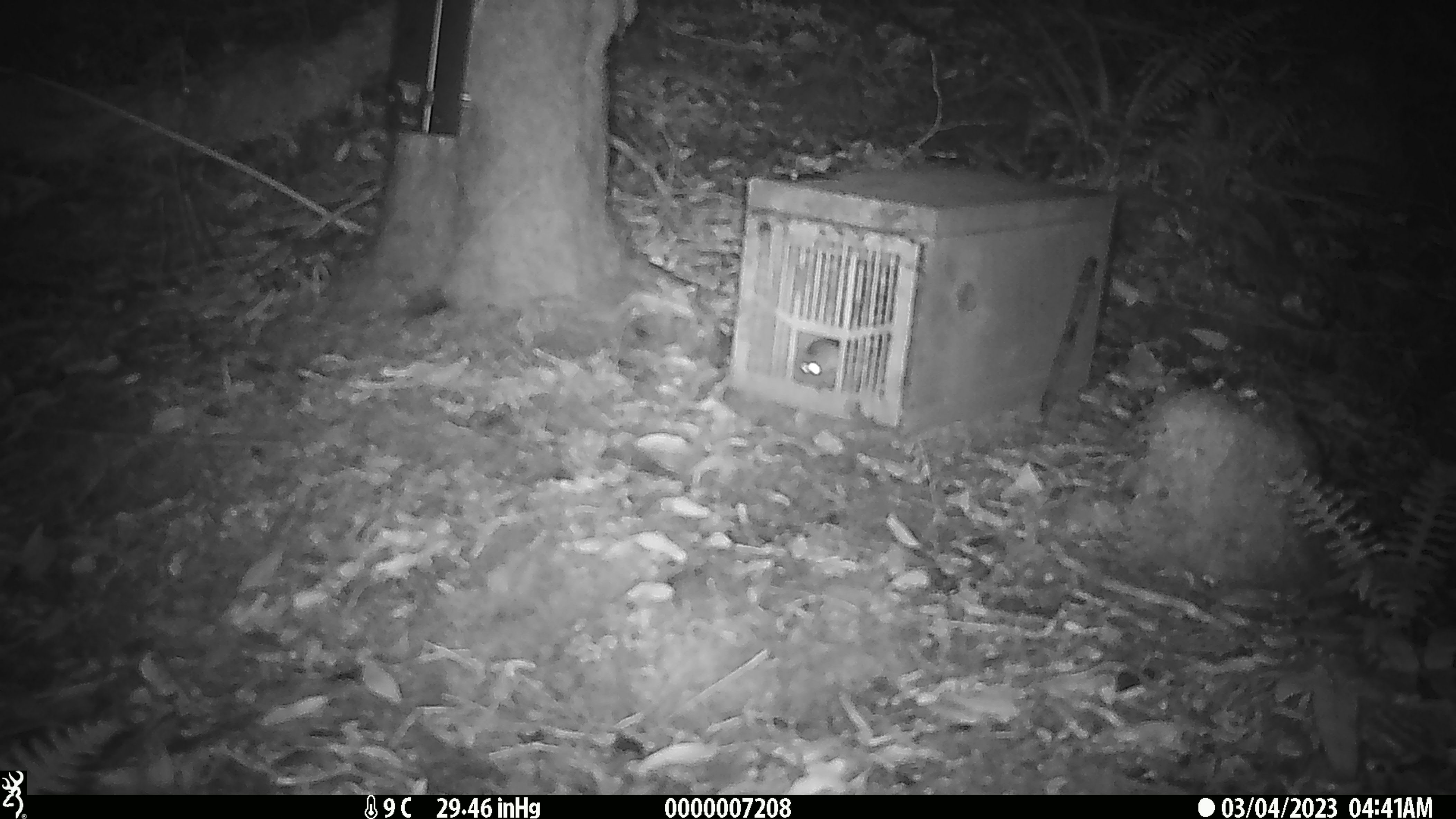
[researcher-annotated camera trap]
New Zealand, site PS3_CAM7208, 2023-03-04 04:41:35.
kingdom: Animalia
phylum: Chordata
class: Mammalia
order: Rodentia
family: Muridae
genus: Mus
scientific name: Mus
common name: mouse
Mouse (Mus).